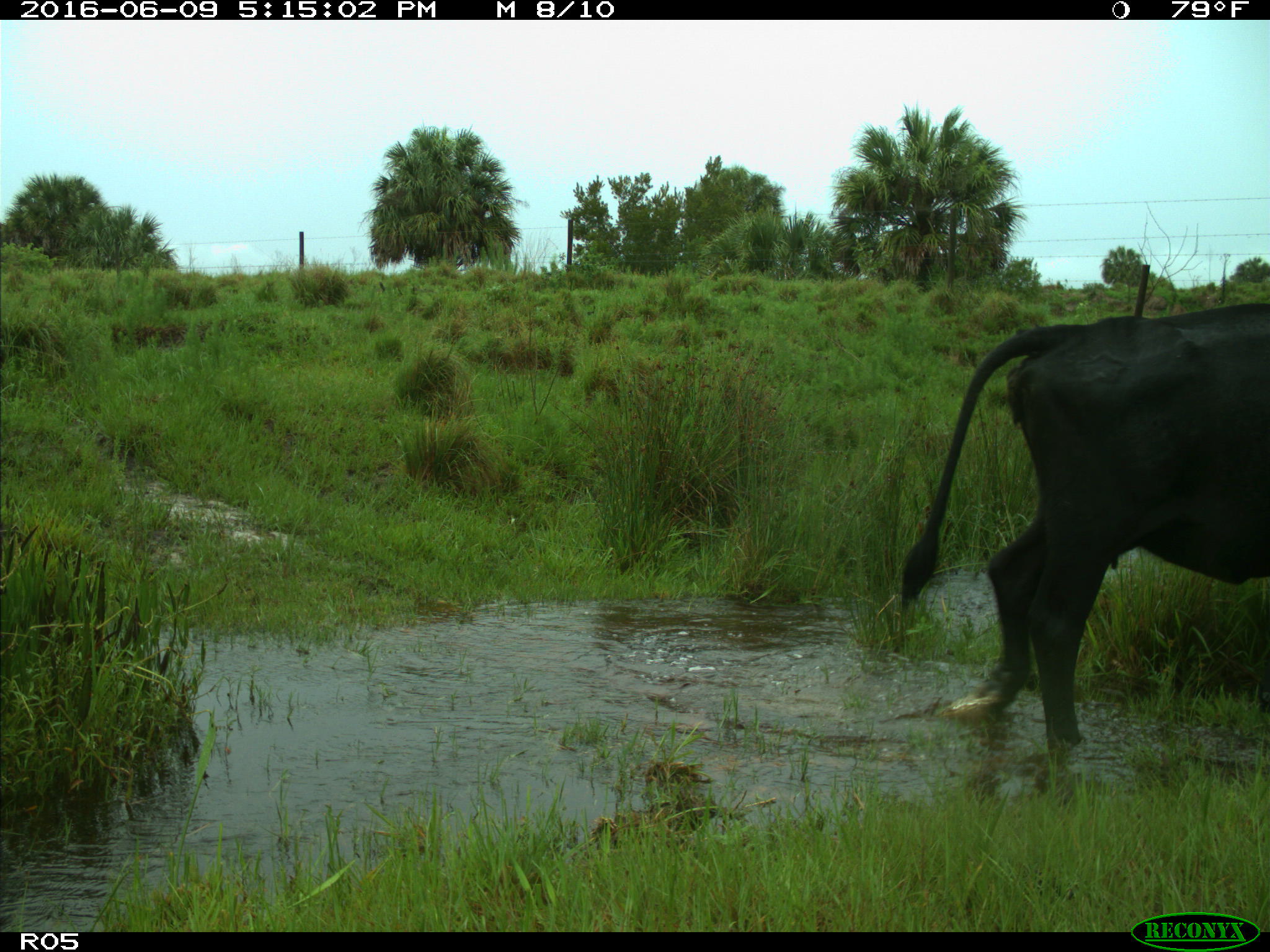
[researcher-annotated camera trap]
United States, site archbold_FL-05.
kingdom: Animalia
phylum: Chordata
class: Mammalia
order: Artiodactyla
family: Bovidae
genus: Bos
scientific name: Bos taurus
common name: domestic cow